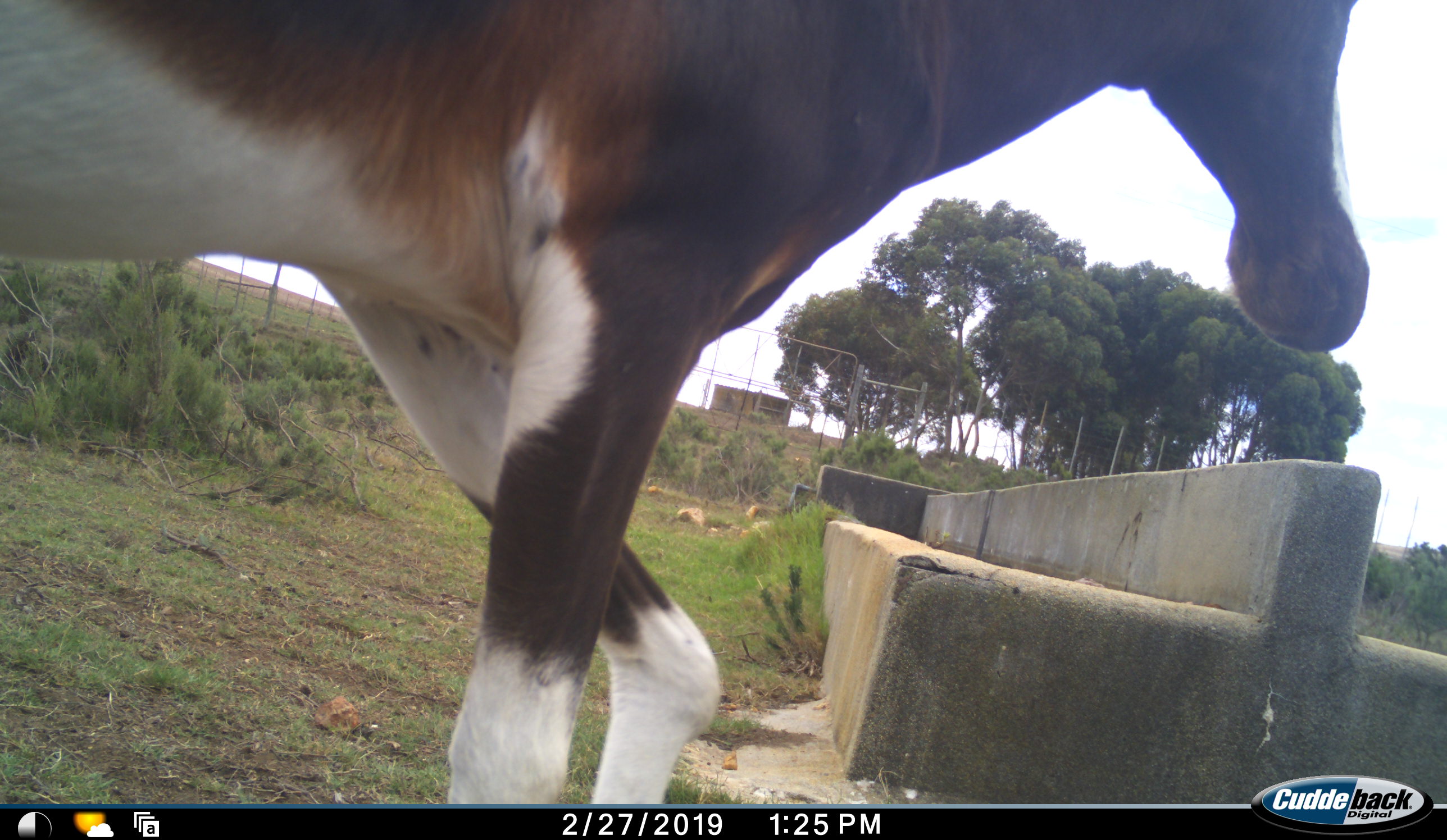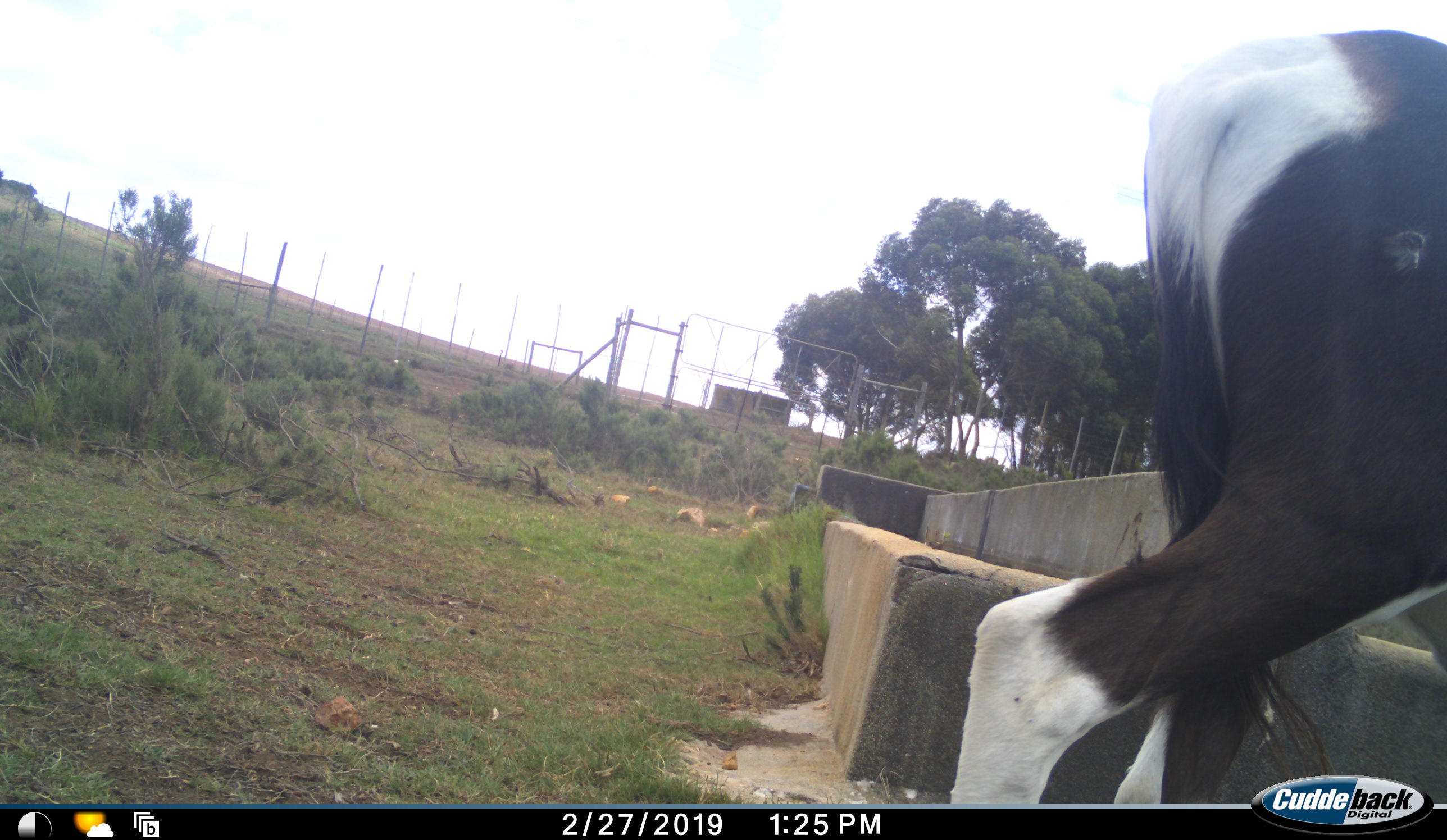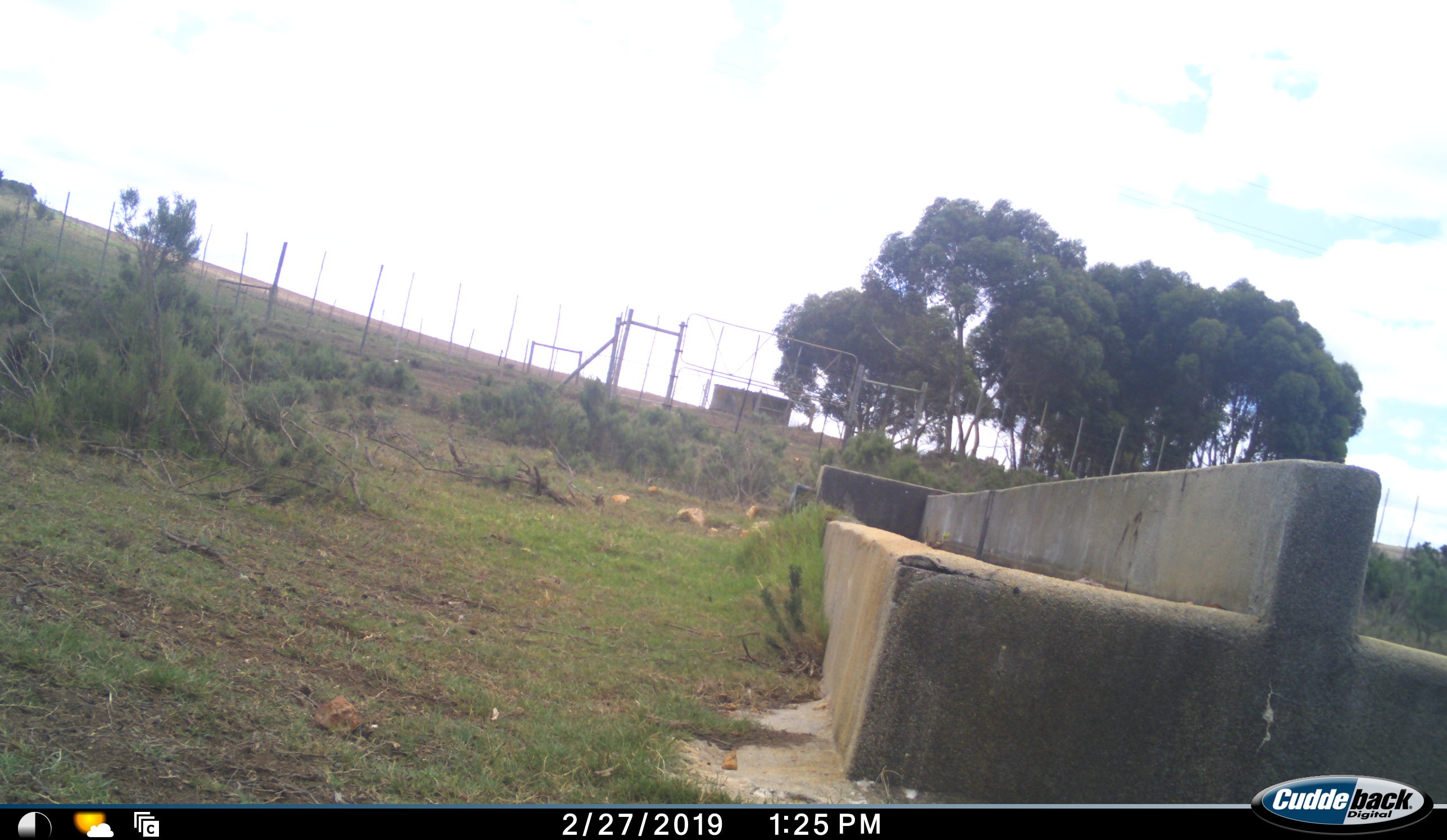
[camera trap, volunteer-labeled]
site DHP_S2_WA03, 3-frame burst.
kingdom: Animalia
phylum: Chordata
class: Mammalia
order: Artiodactyla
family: Bovidae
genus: Damaliscus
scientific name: Damaliscus pygargus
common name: bontebok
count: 1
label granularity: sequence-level